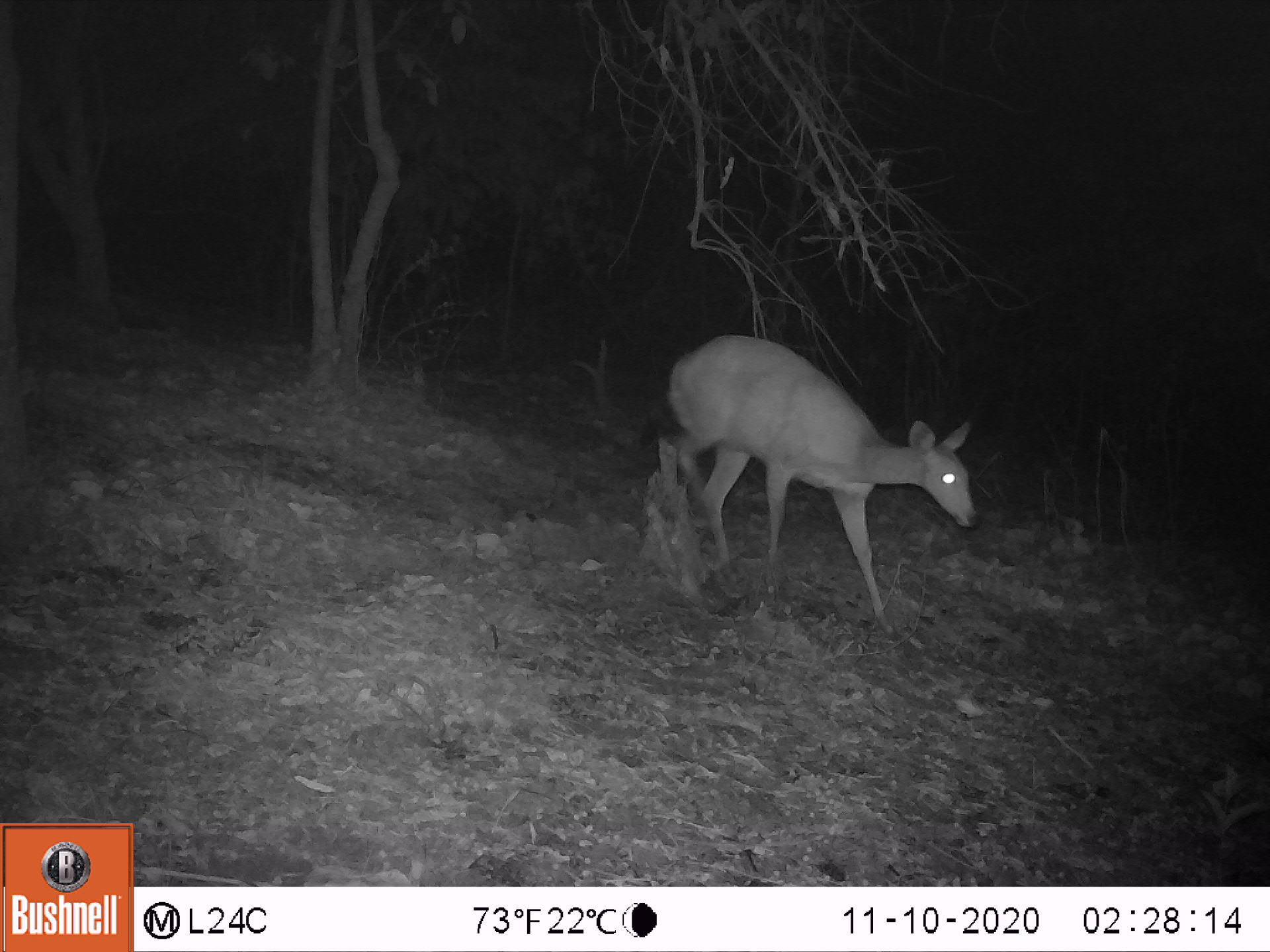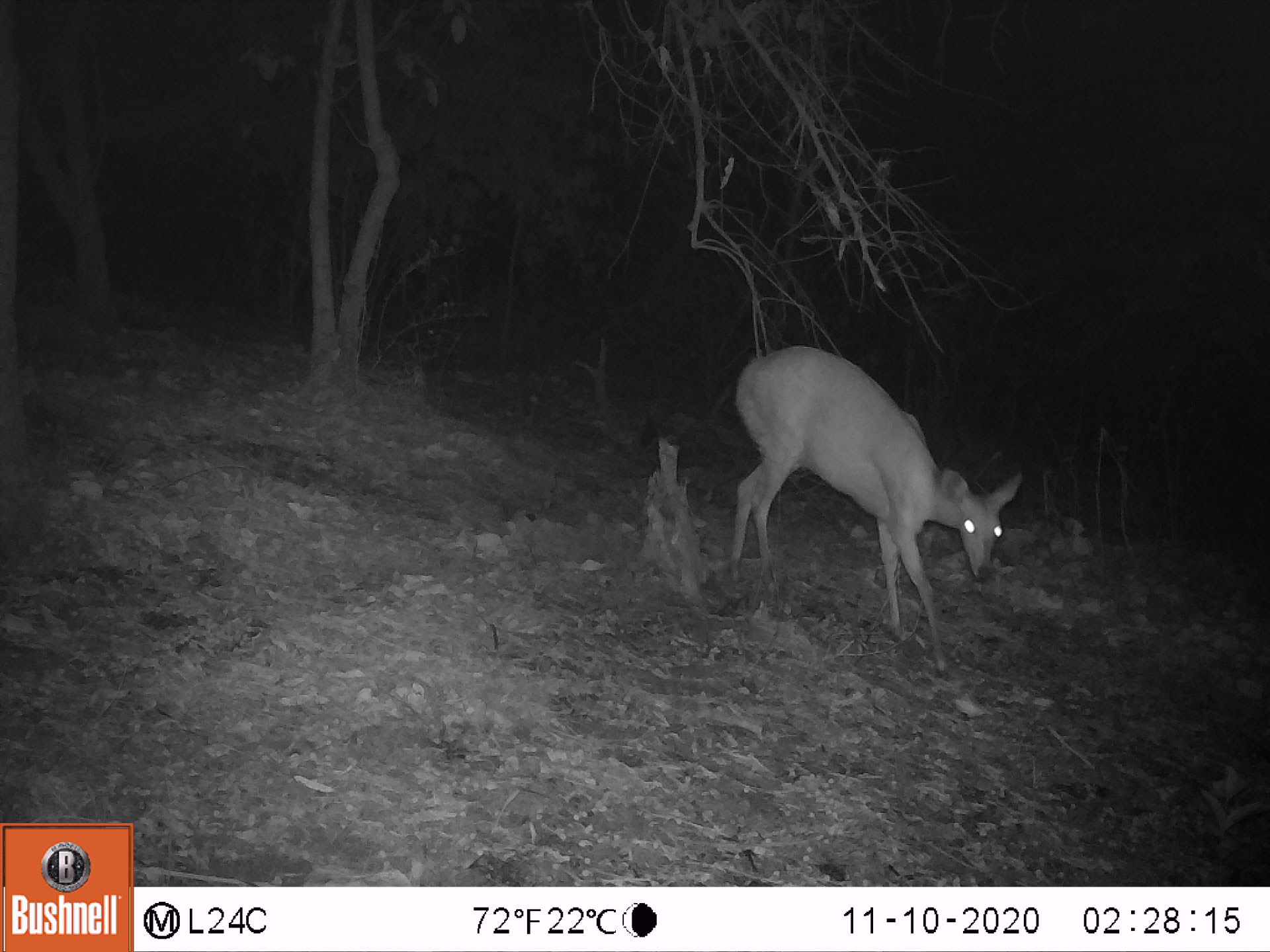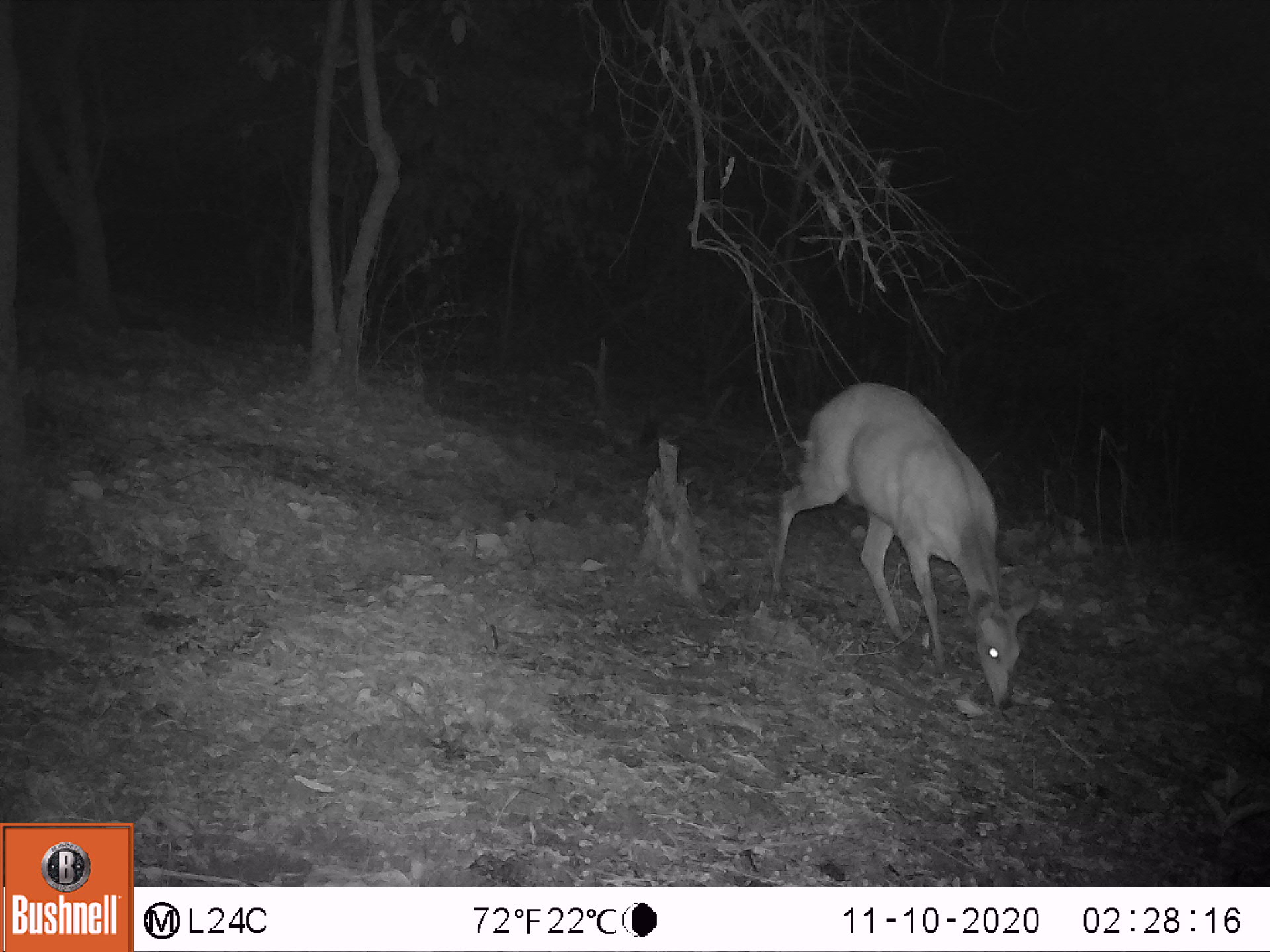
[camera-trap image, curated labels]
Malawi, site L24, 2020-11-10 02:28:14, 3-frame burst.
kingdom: Animalia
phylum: Chordata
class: Mammalia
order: Artiodactyla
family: Bovidae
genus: Tragelaphus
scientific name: Tragelaphus sylvaticus sylvaticus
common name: cape bushbuck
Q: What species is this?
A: Cape bushbuck (Tragelaphus sylvaticus sylvaticus).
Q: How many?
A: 1.